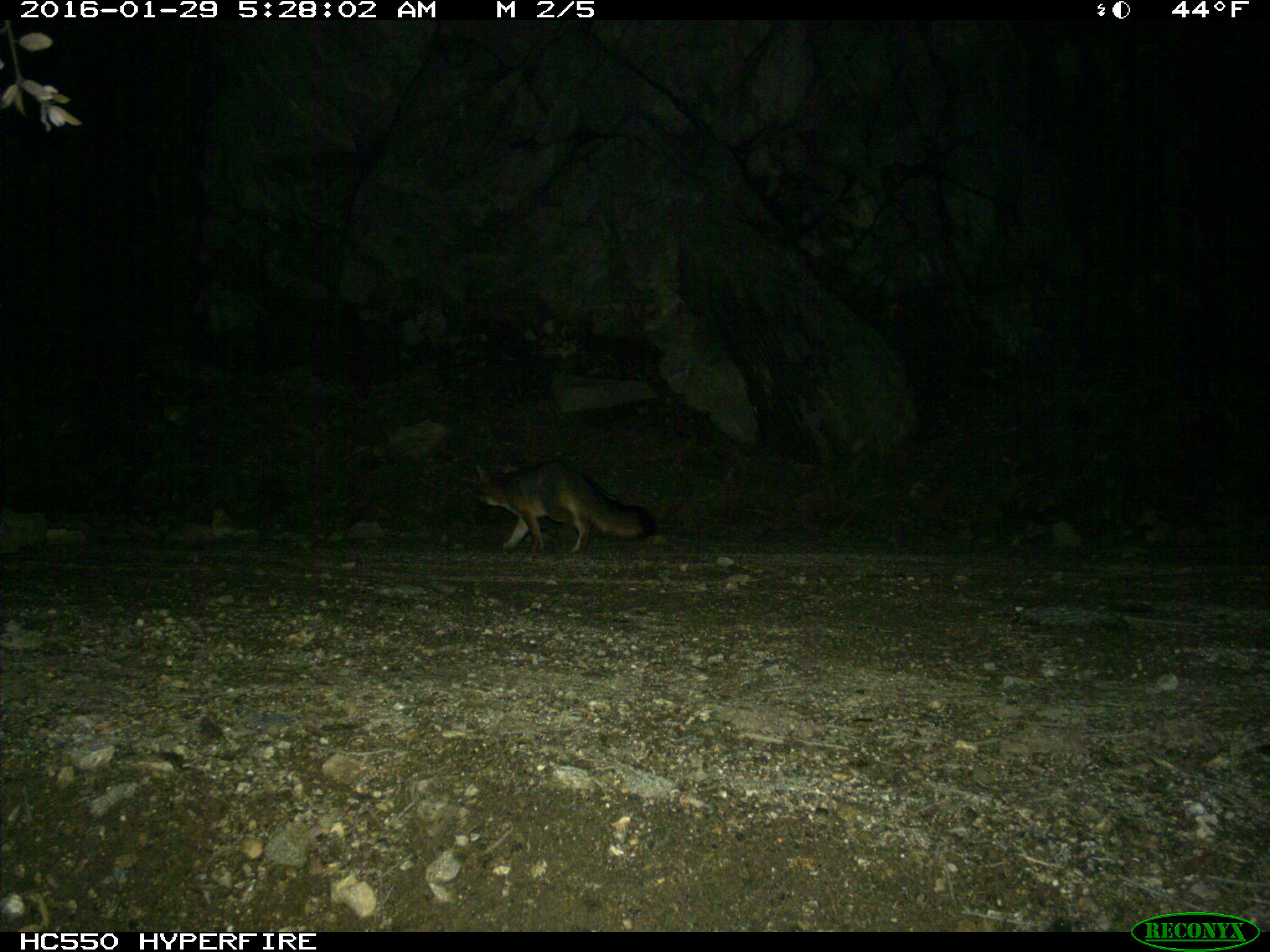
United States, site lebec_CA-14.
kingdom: Animalia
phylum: Chordata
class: Mammalia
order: Carnivora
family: Canidae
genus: Urocyon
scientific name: Urocyon cinereoargenteus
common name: gray fox